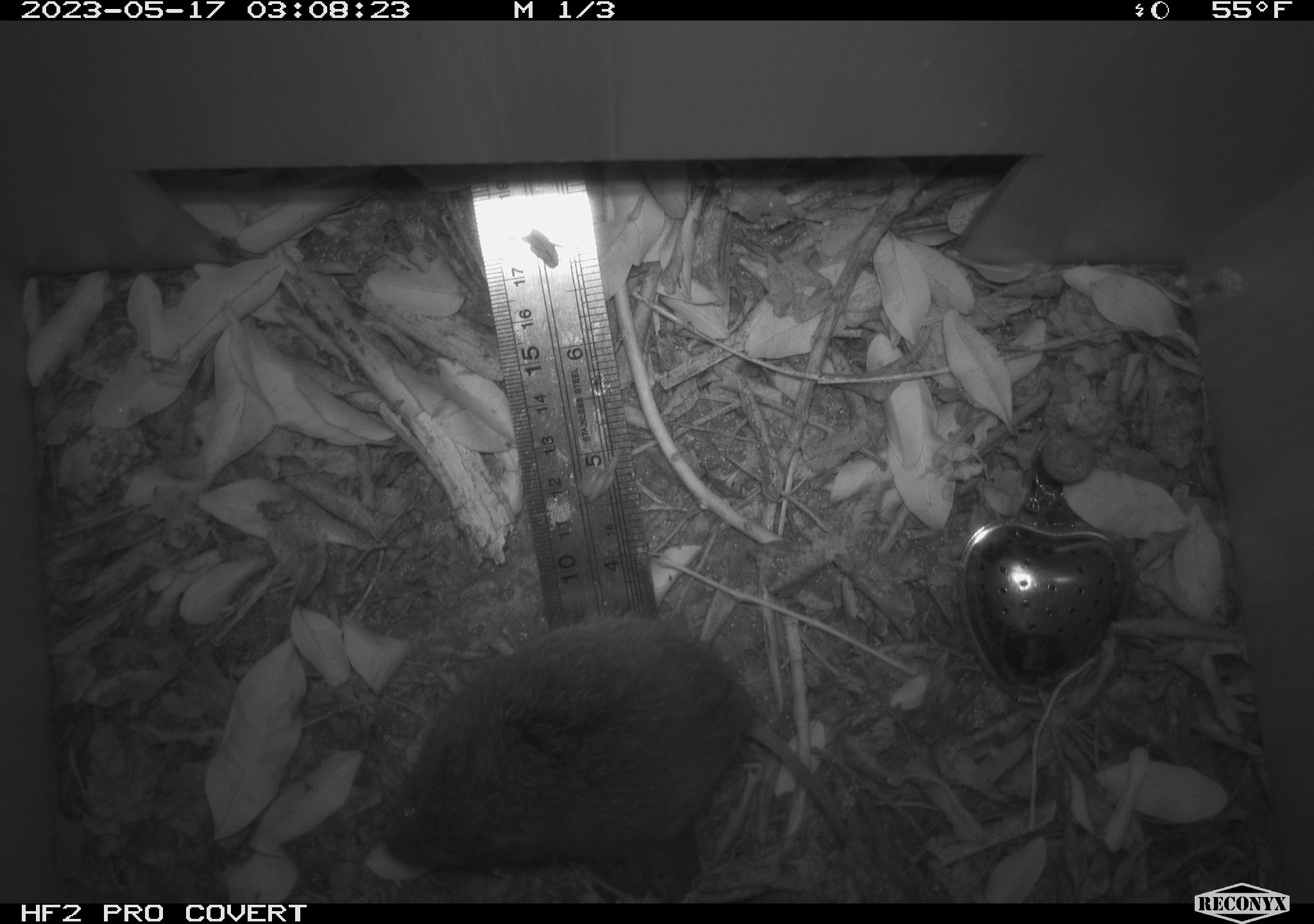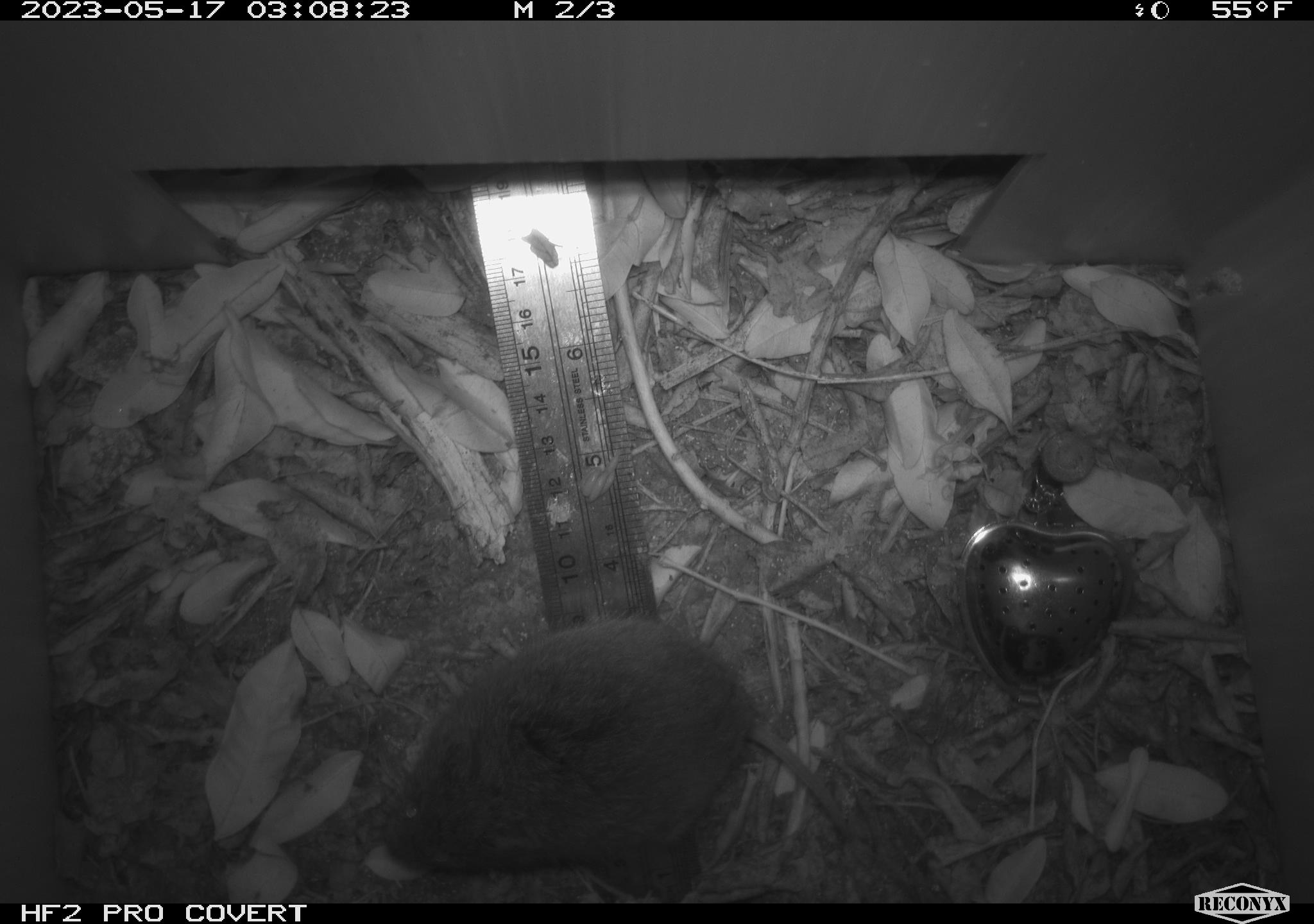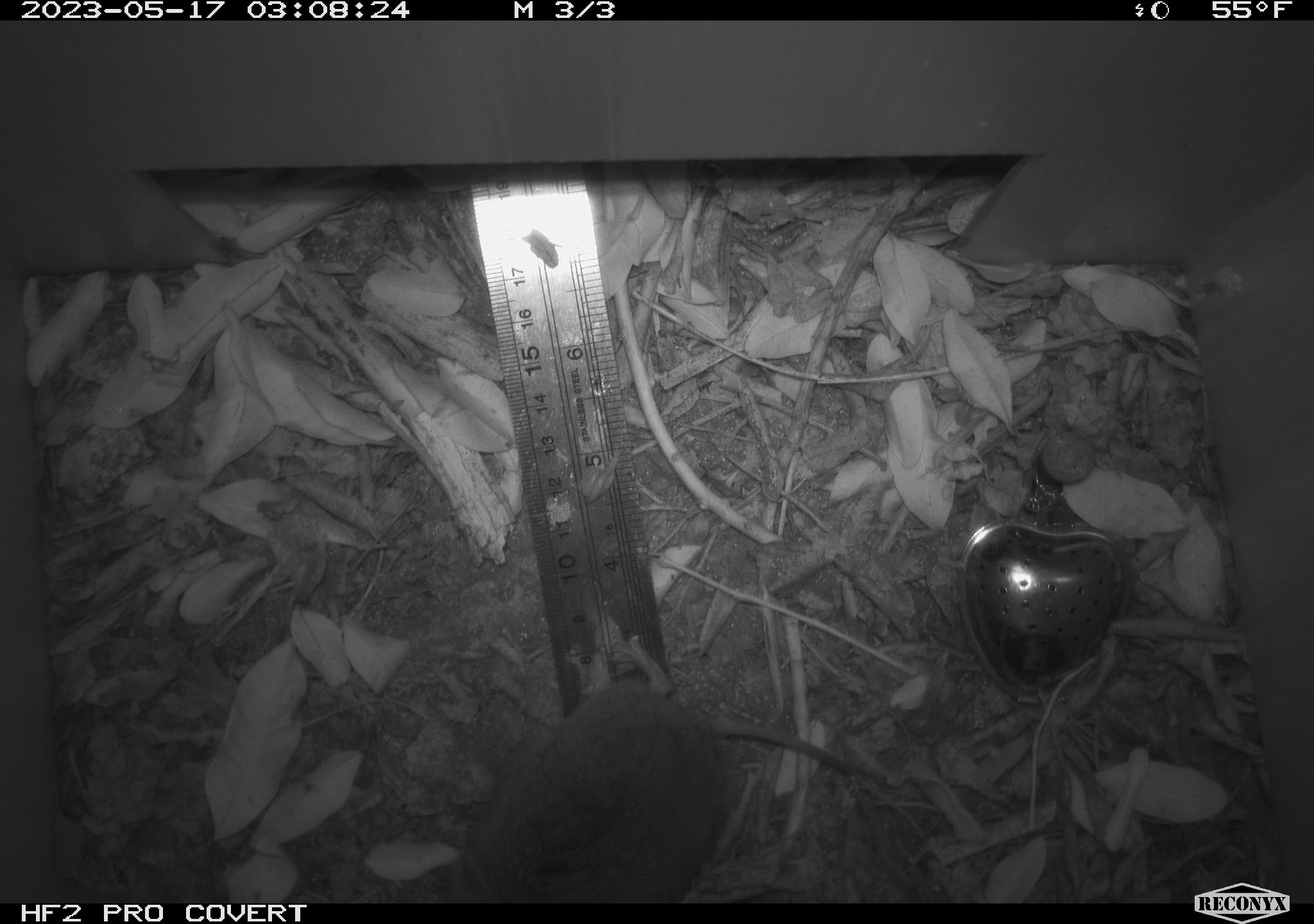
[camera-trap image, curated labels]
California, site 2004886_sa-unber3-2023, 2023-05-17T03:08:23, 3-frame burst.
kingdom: Animalia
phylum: Chordata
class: Mammalia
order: Rodentia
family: Cricetidae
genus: Microtus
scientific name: Microtus californicus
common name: california vole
California vole (Microtus californicus).